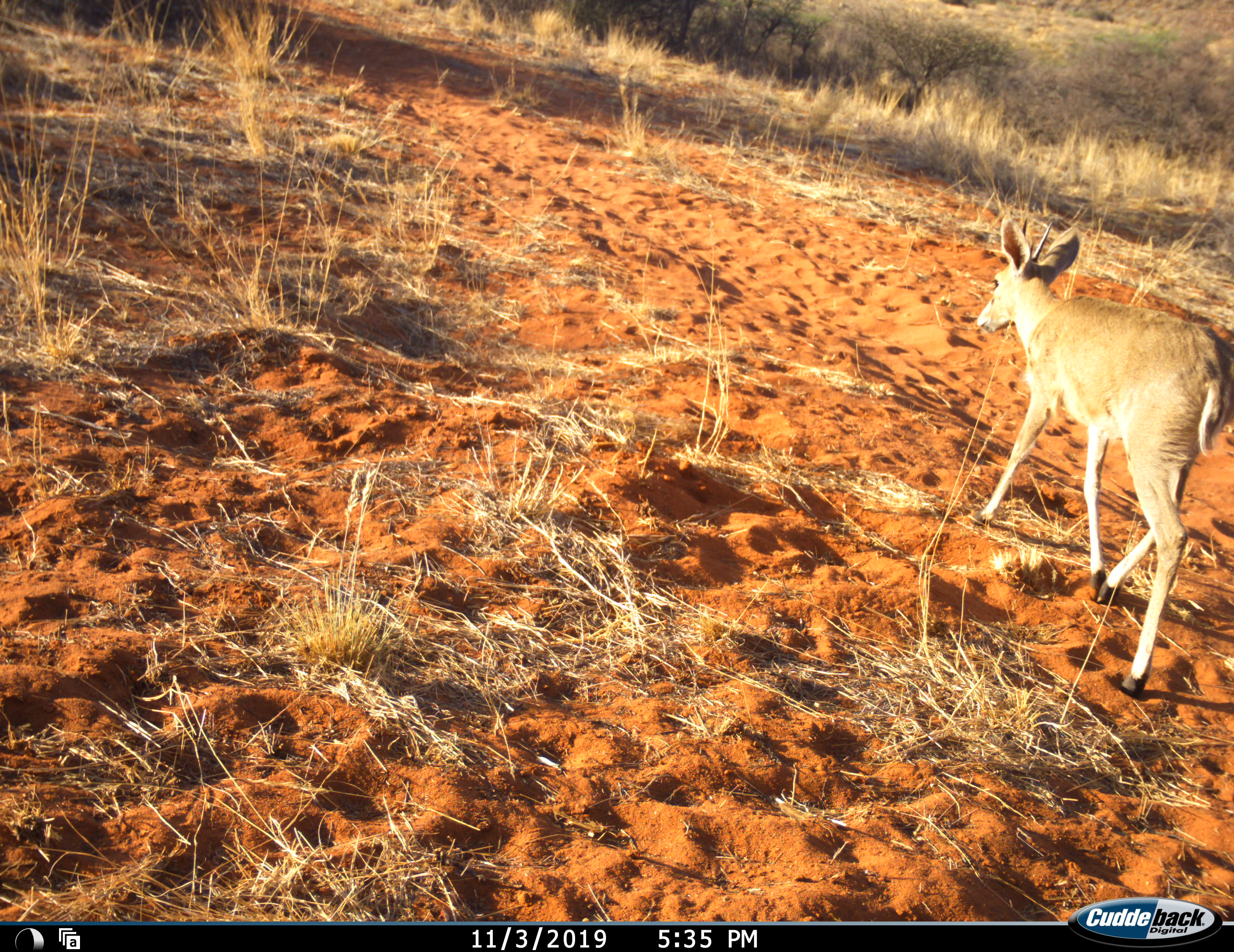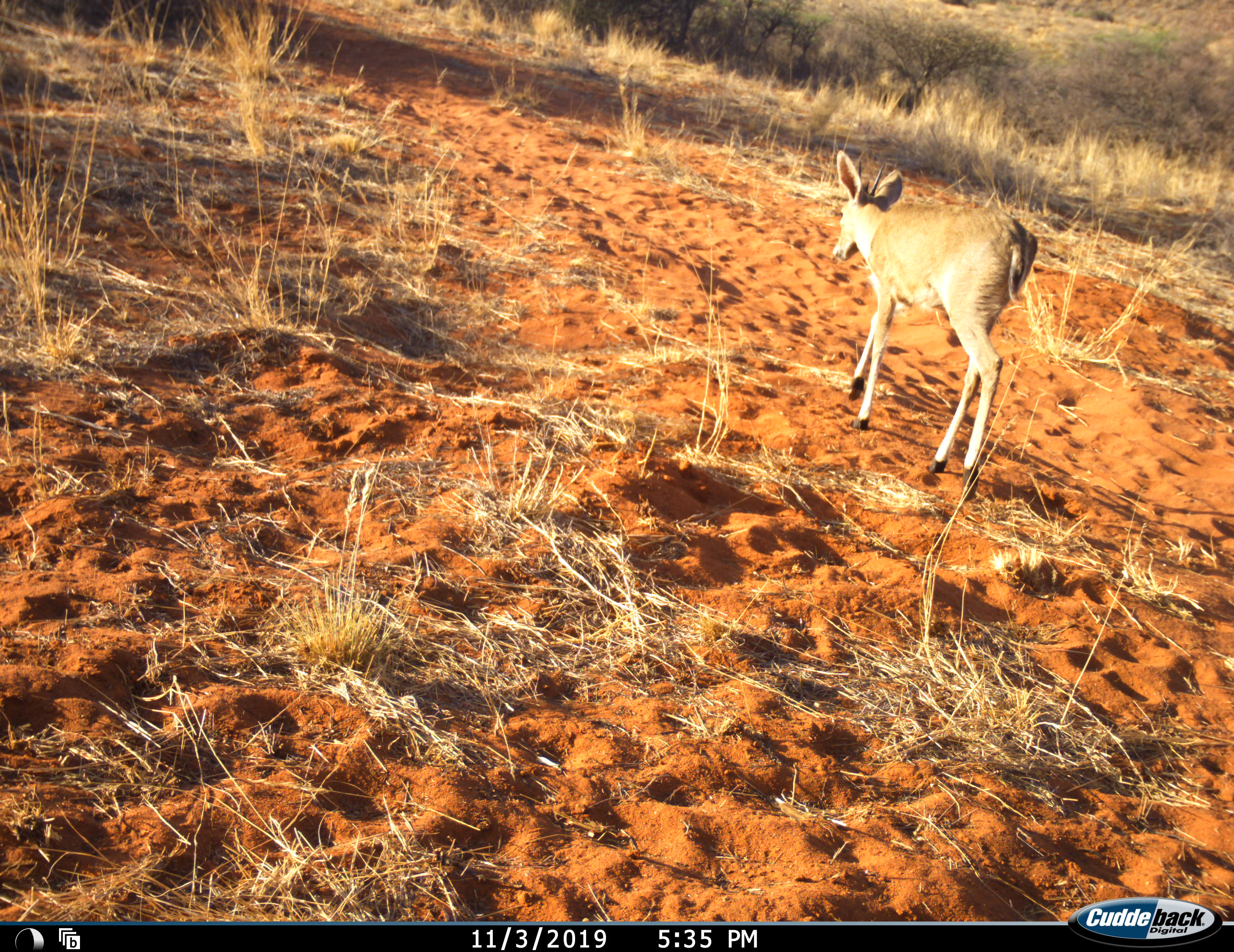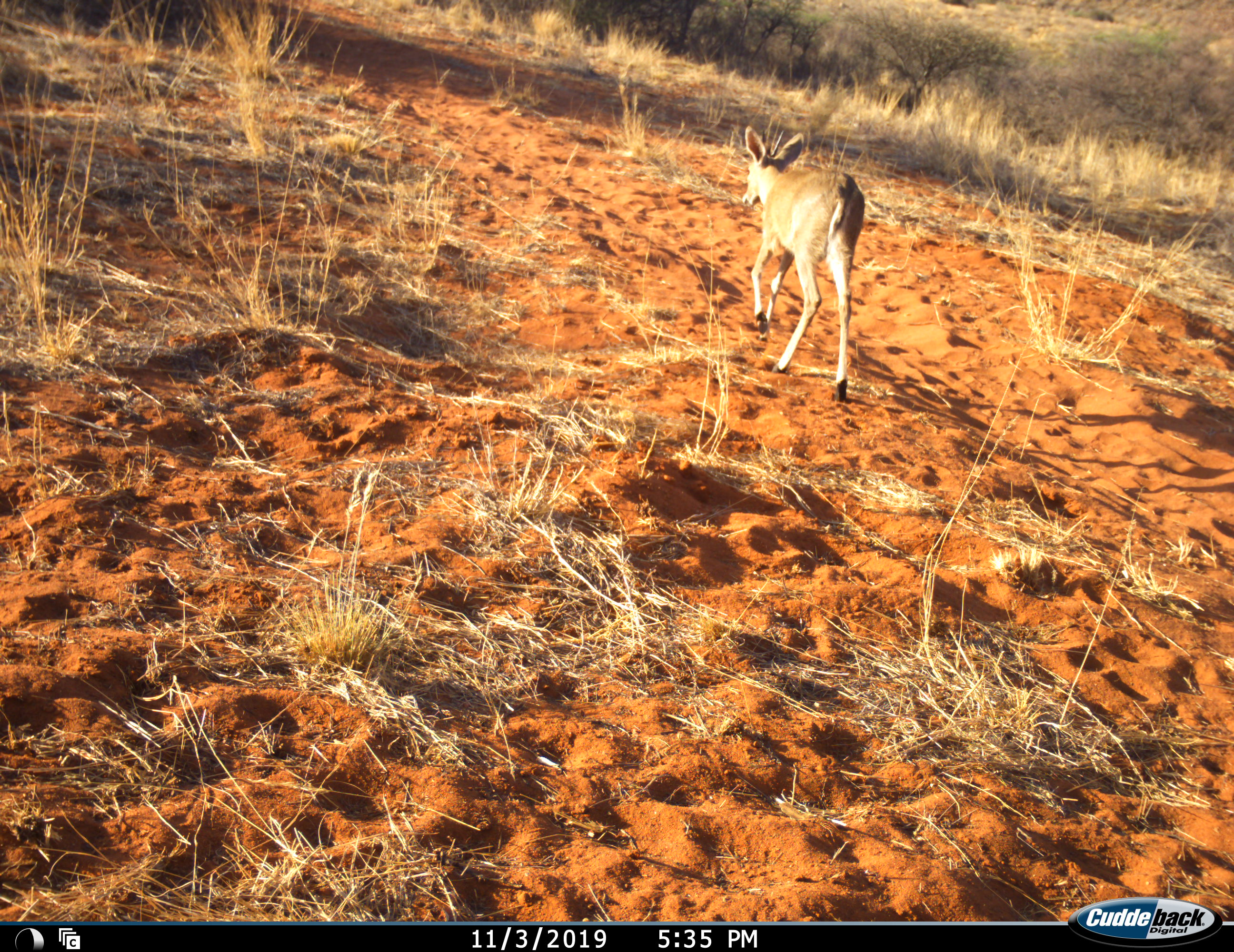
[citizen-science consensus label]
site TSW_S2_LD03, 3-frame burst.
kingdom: Animalia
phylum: Chordata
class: Mammalia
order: Artiodactyla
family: Bovidae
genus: Sylvicapra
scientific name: Sylvicapra grimmia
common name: common duiker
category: duikercommongrey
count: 1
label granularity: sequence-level